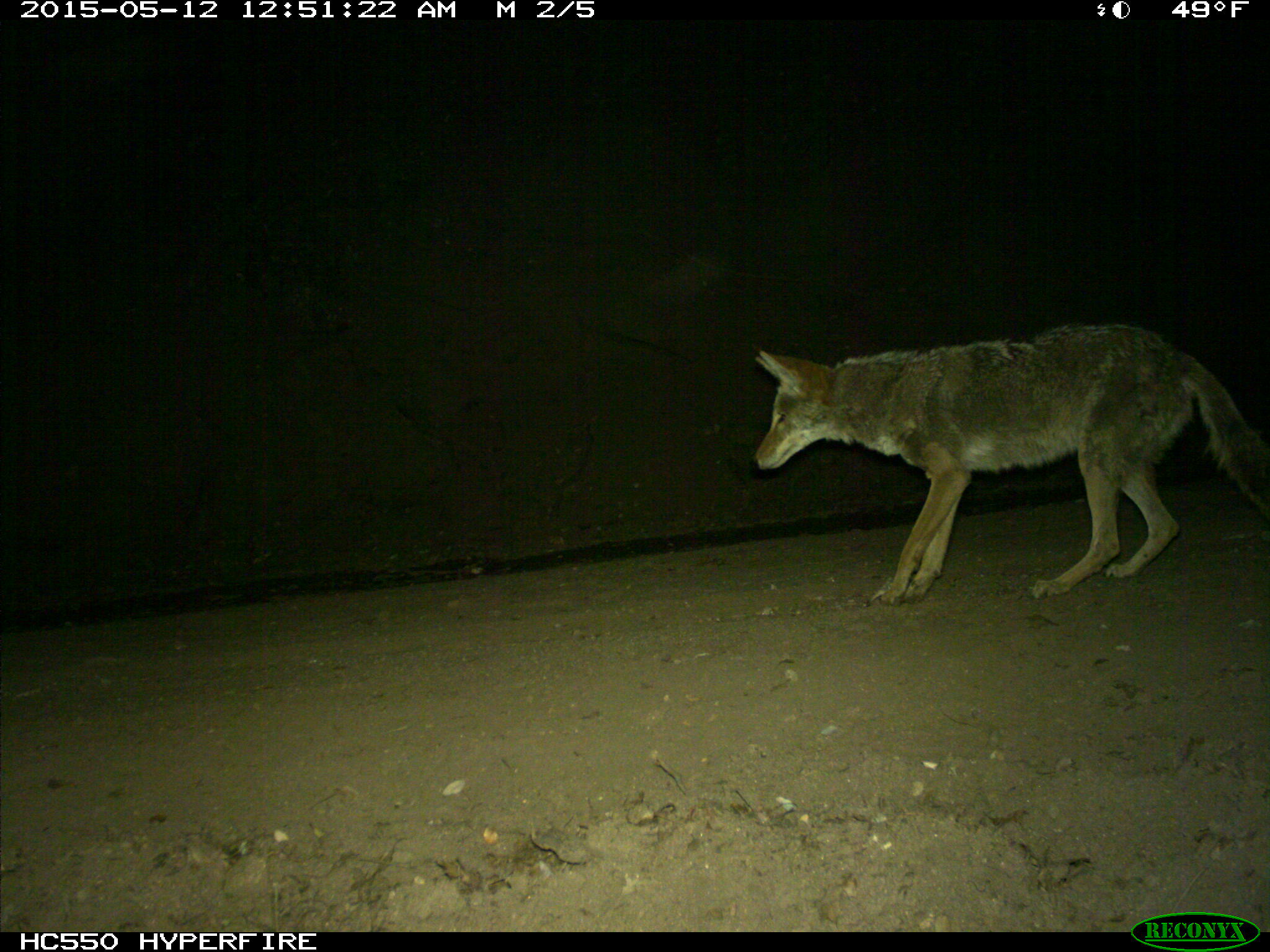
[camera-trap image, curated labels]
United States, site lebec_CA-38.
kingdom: Animalia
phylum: Chordata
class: Mammalia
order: Carnivora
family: Canidae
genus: Canis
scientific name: Canis latrans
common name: coyote